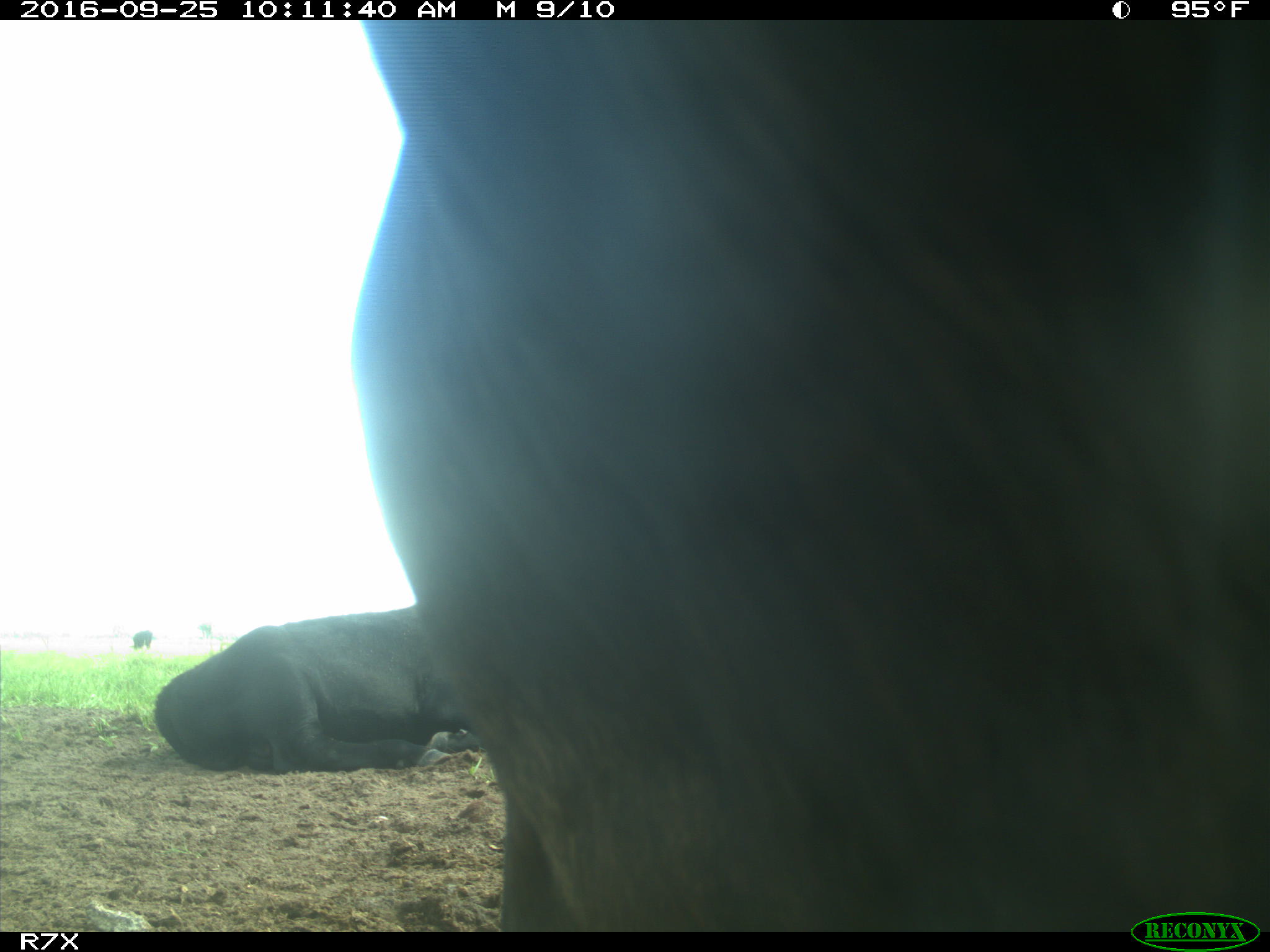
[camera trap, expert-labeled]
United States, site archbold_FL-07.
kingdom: Animalia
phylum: Chordata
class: Mammalia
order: Artiodactyla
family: Bovidae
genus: Bos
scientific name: Bos taurus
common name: domestic cow